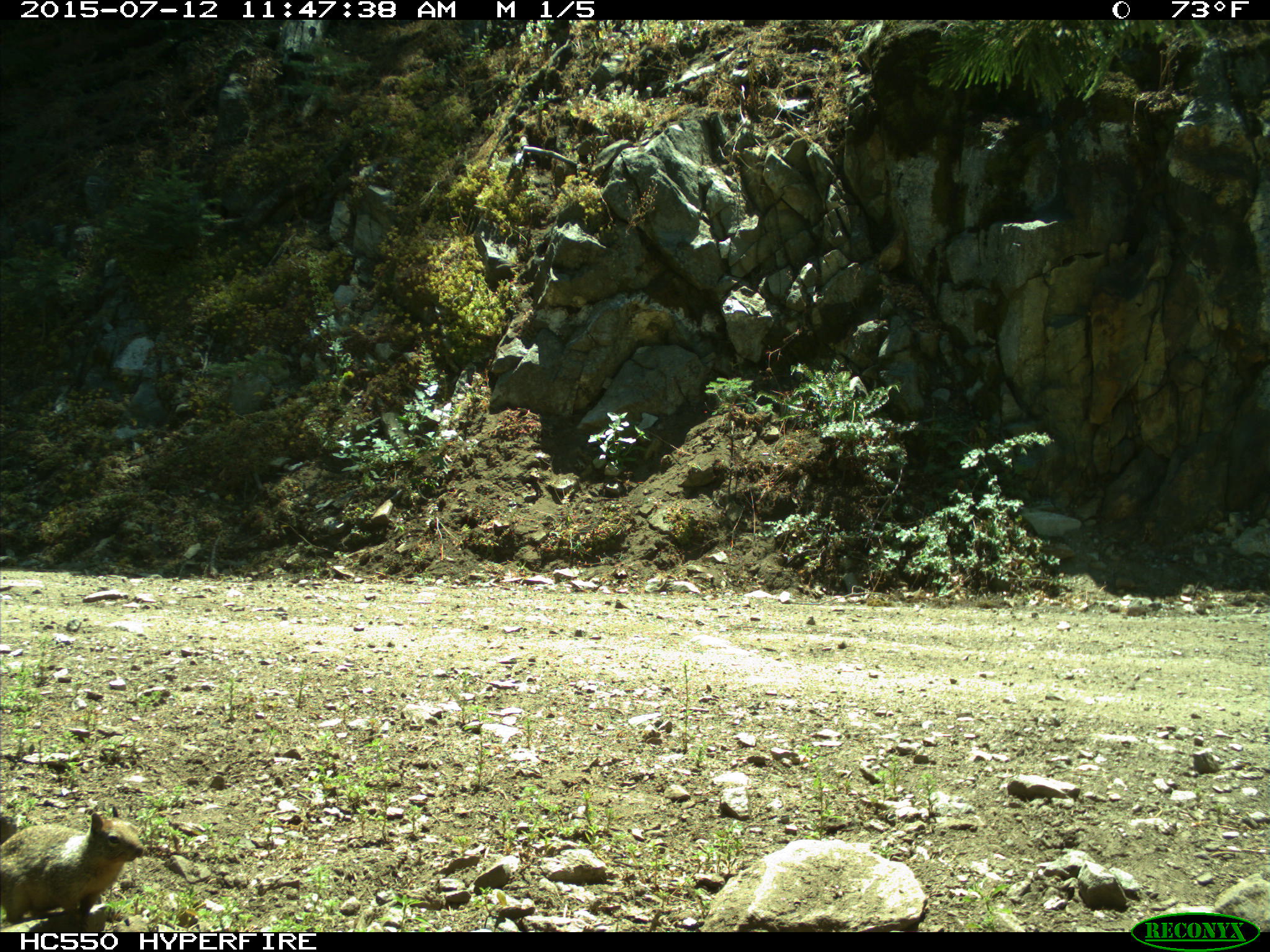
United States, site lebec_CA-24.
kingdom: Animalia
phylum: Chordata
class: Mammalia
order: Rodentia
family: Sciuridae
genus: Otospermophilus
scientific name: Otospermophilus beecheyi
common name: california ground squirrel